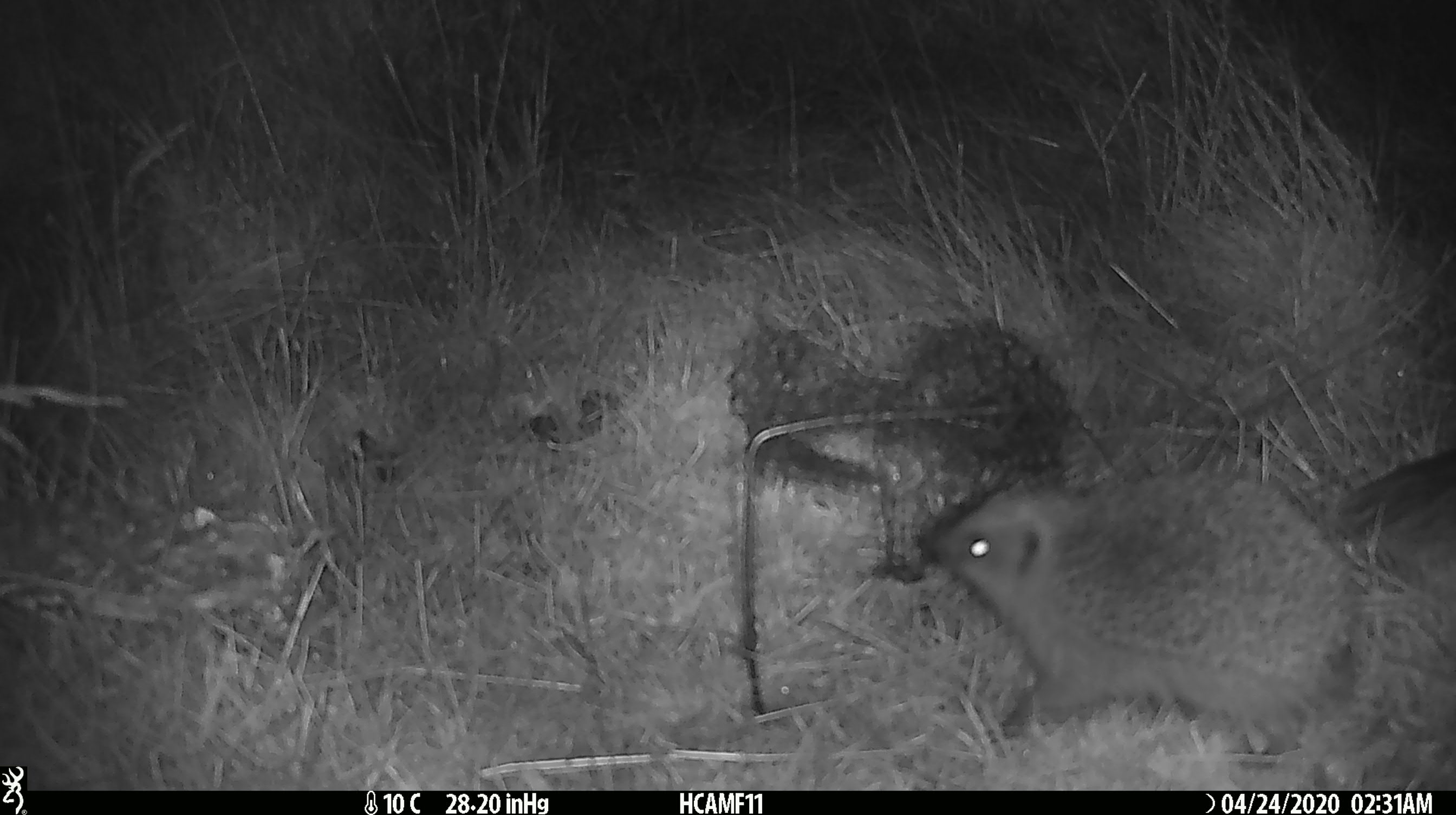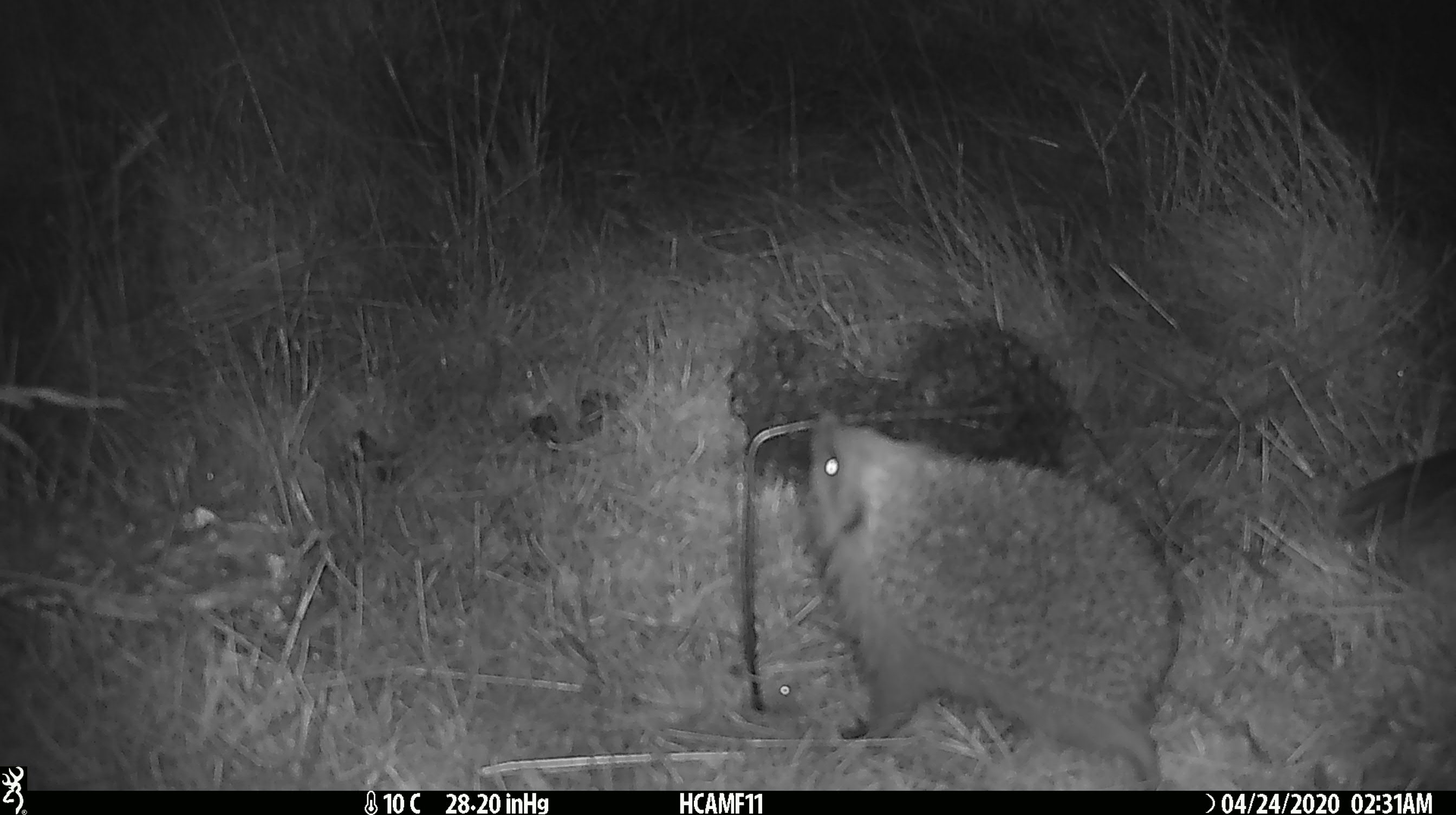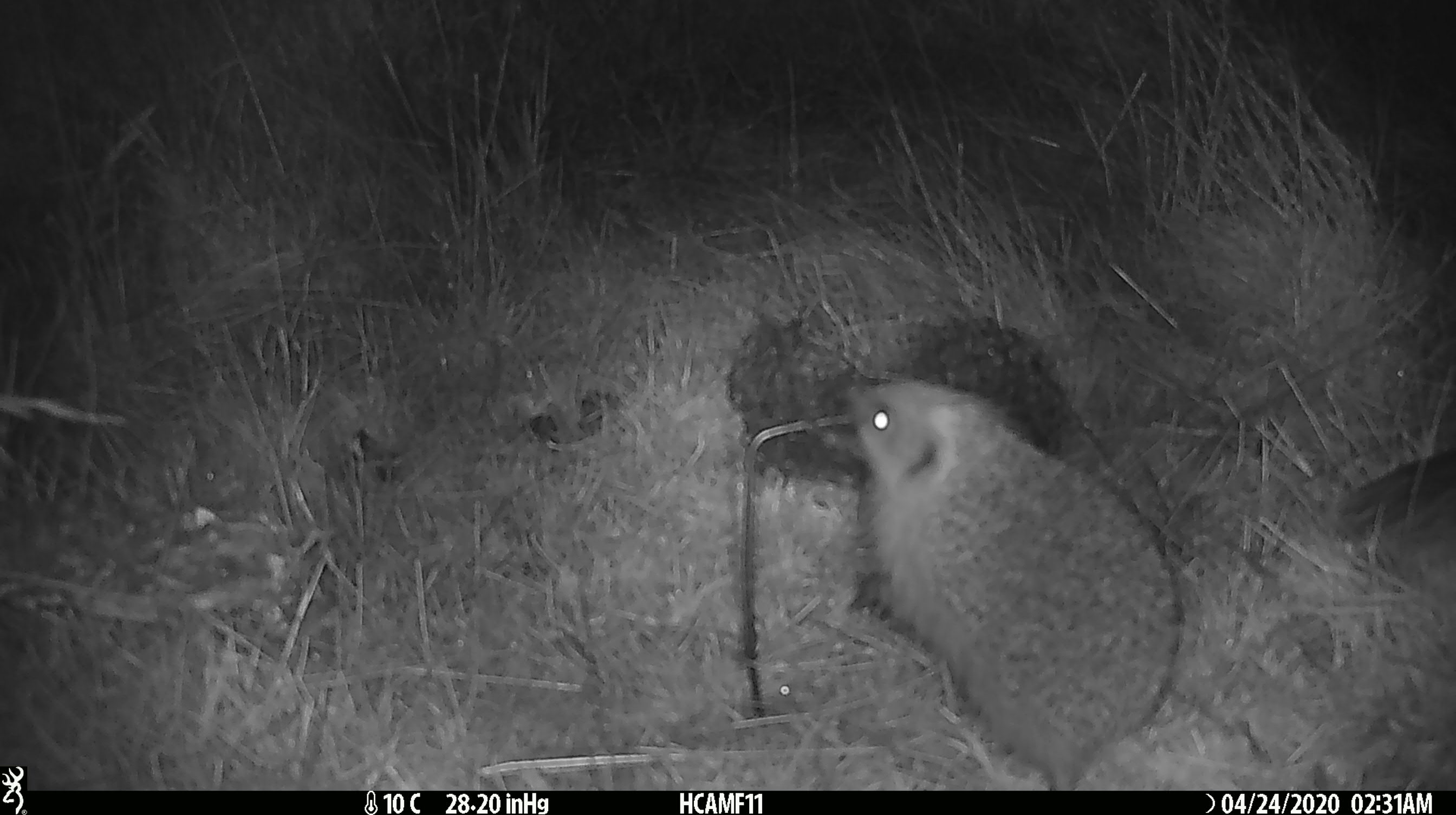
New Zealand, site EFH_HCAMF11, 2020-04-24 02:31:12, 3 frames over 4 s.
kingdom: Animalia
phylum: Chordata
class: Mammalia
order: Eulipotyphla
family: Erinaceidae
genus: Erinaceus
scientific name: Erinaceus europaeus europaeus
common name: european hedgehog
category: hedgehog